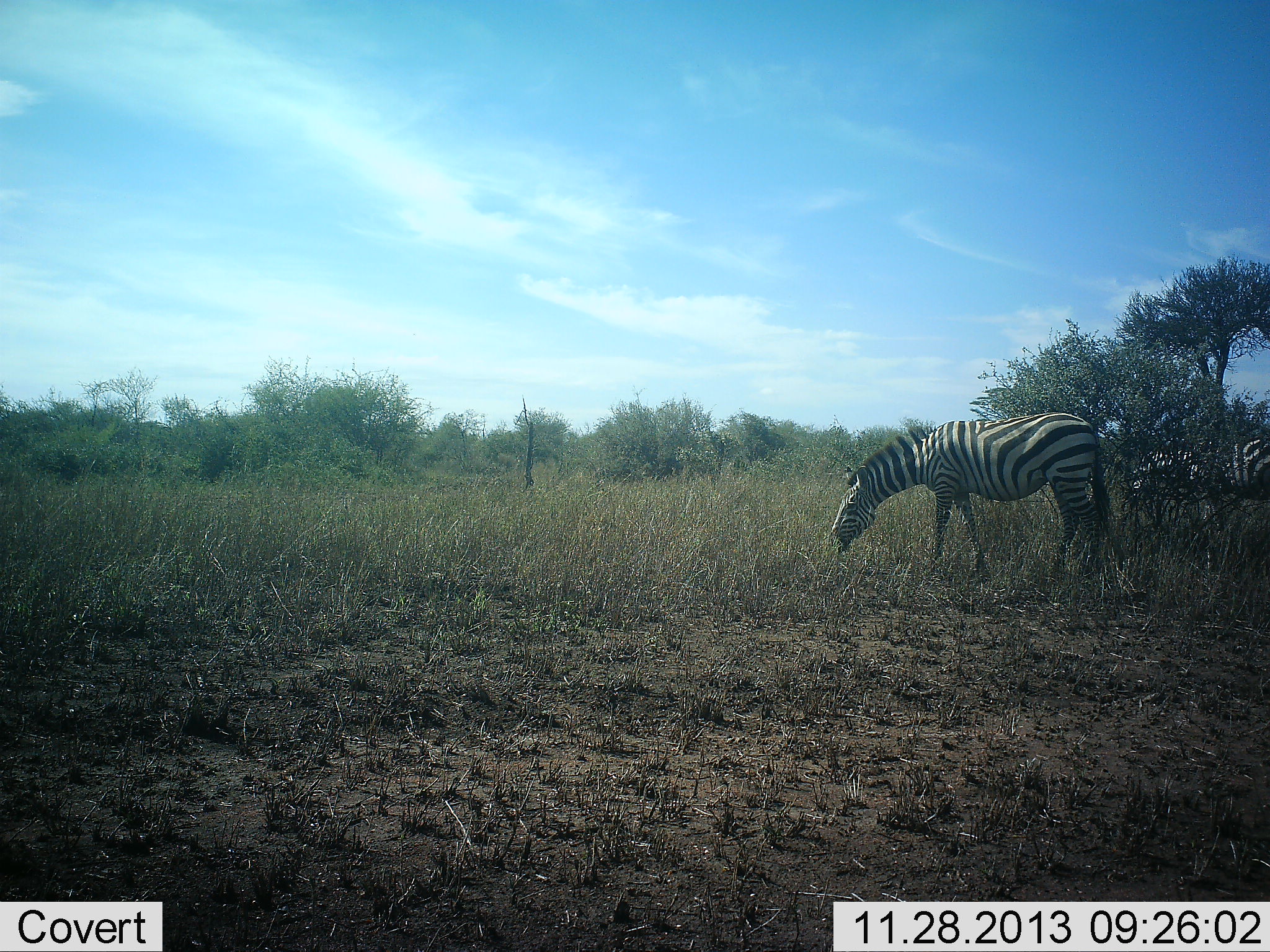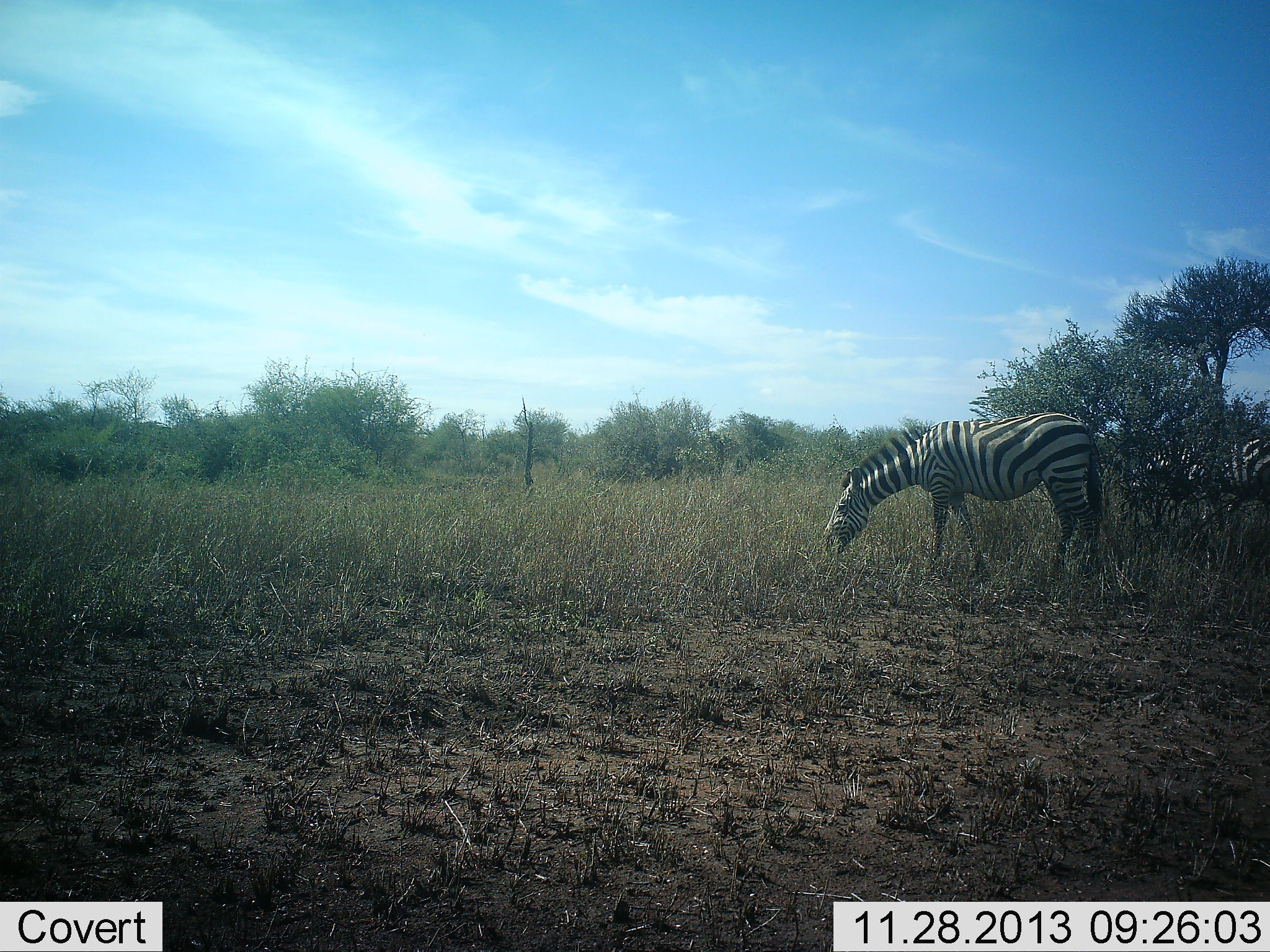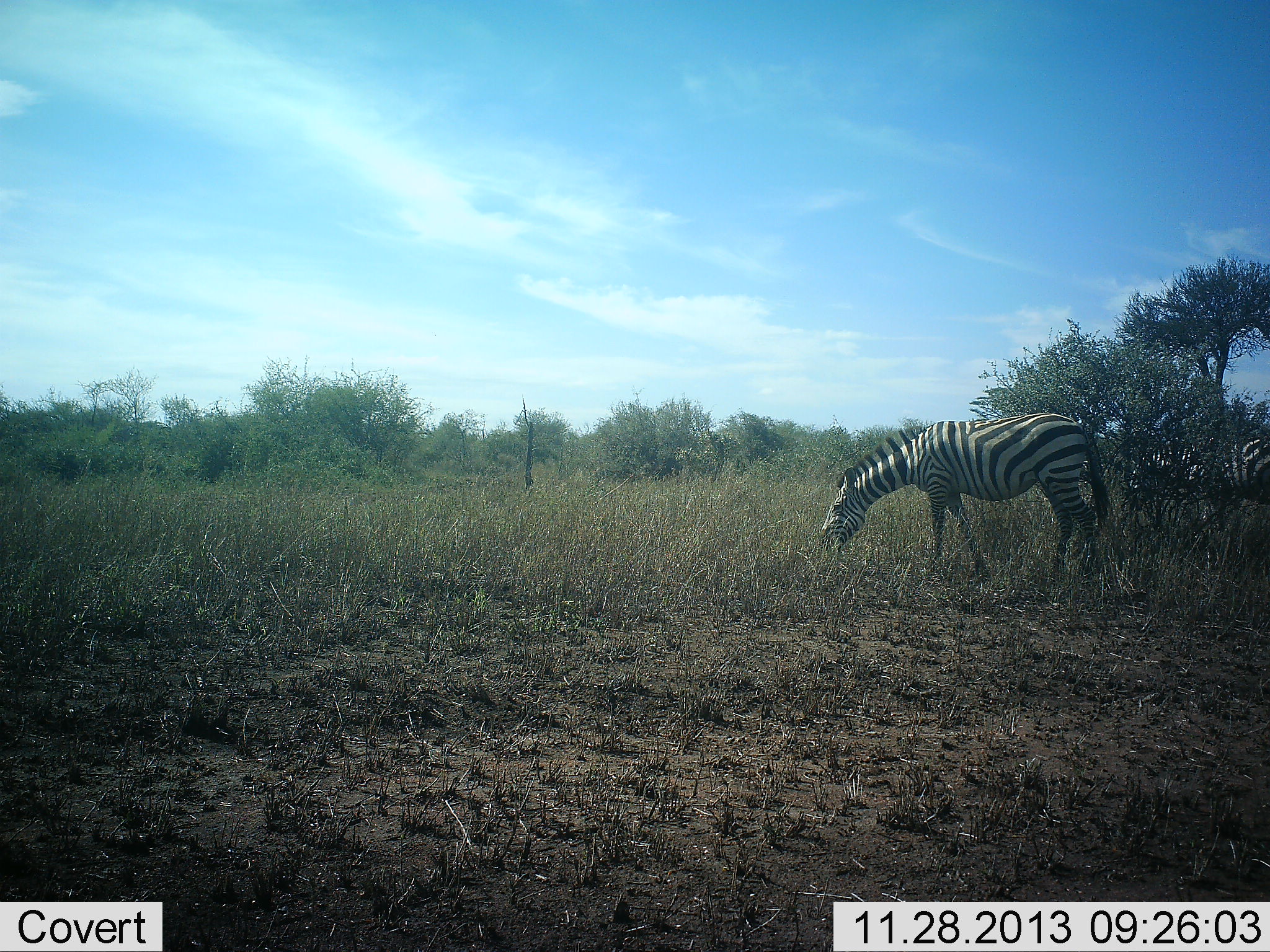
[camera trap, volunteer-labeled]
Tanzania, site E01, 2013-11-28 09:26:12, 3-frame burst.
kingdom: Animalia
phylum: Chordata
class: Mammalia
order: Perissodactyla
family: Equidae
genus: Equus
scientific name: Equus quagga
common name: plains zebra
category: zebra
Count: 2.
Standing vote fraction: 30%.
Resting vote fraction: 0%.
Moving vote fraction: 0%.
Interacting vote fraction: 0%.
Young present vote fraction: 0%.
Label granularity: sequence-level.